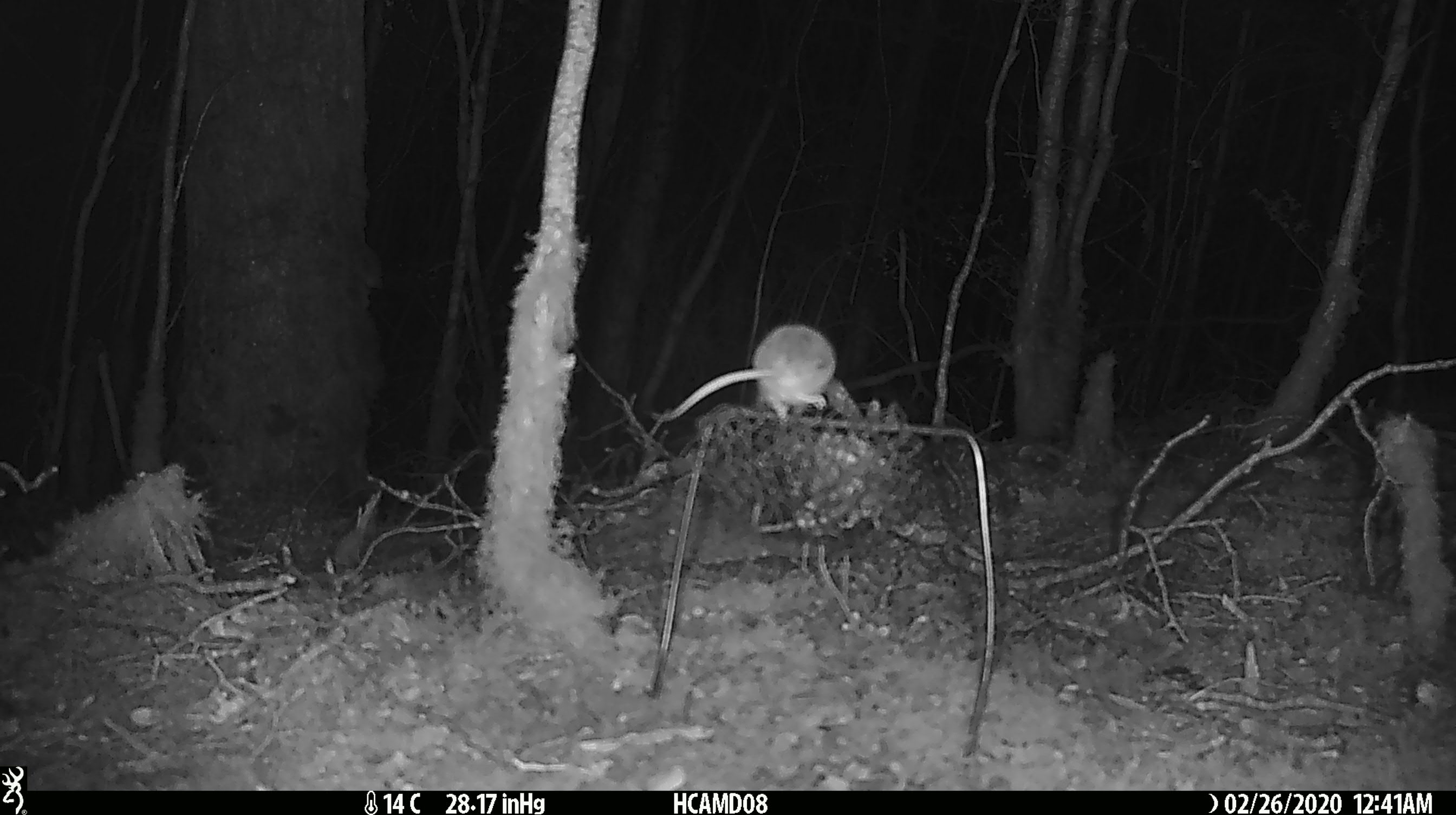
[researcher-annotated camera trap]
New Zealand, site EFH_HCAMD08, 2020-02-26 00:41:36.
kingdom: Animalia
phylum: Chordata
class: Mammalia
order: Rodentia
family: Muridae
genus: Mus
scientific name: Mus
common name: mouse